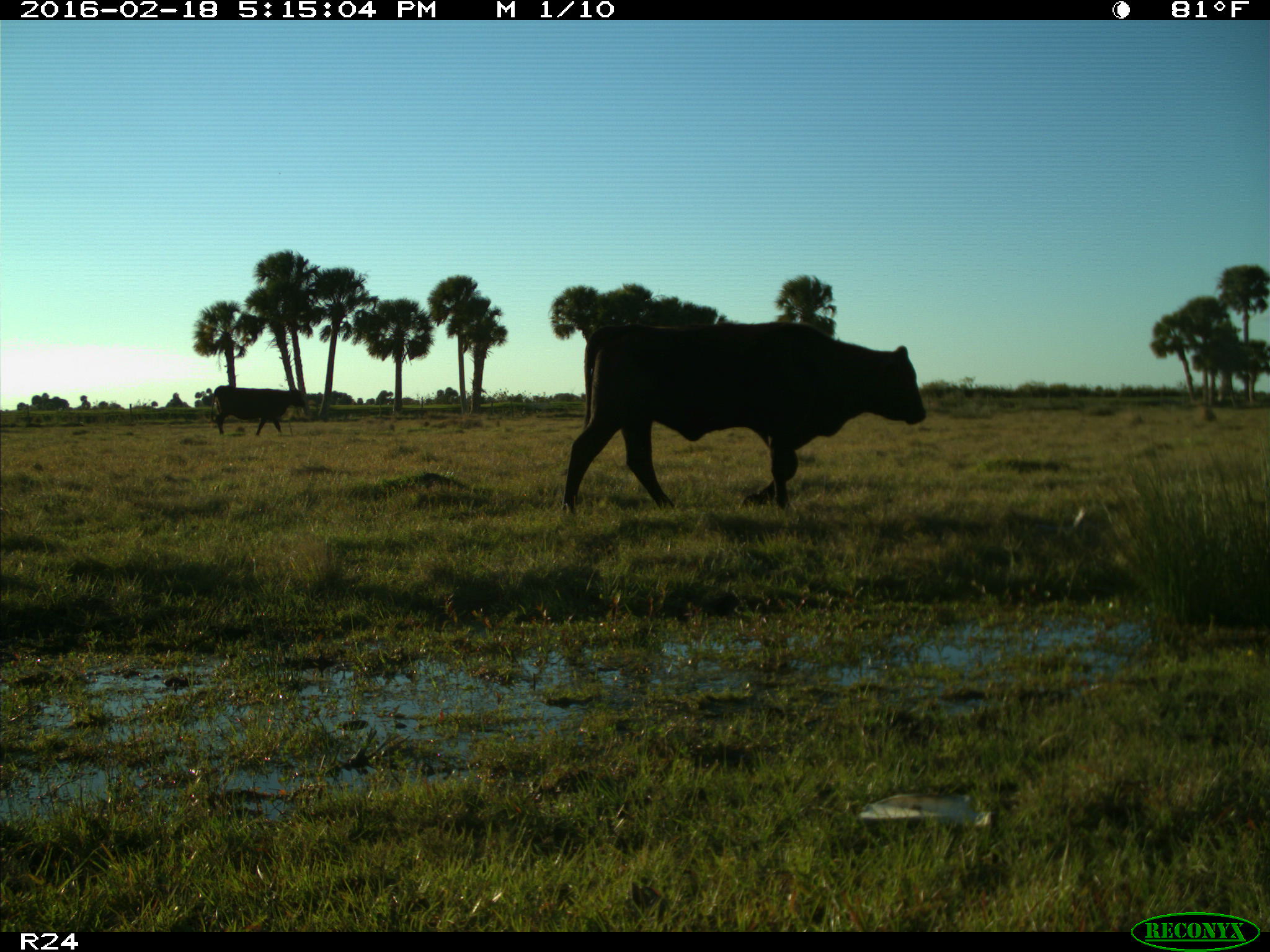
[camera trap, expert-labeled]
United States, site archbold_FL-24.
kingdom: Animalia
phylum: Chordata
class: Mammalia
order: Artiodactyla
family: Bovidae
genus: Bos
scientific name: Bos taurus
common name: domestic cow